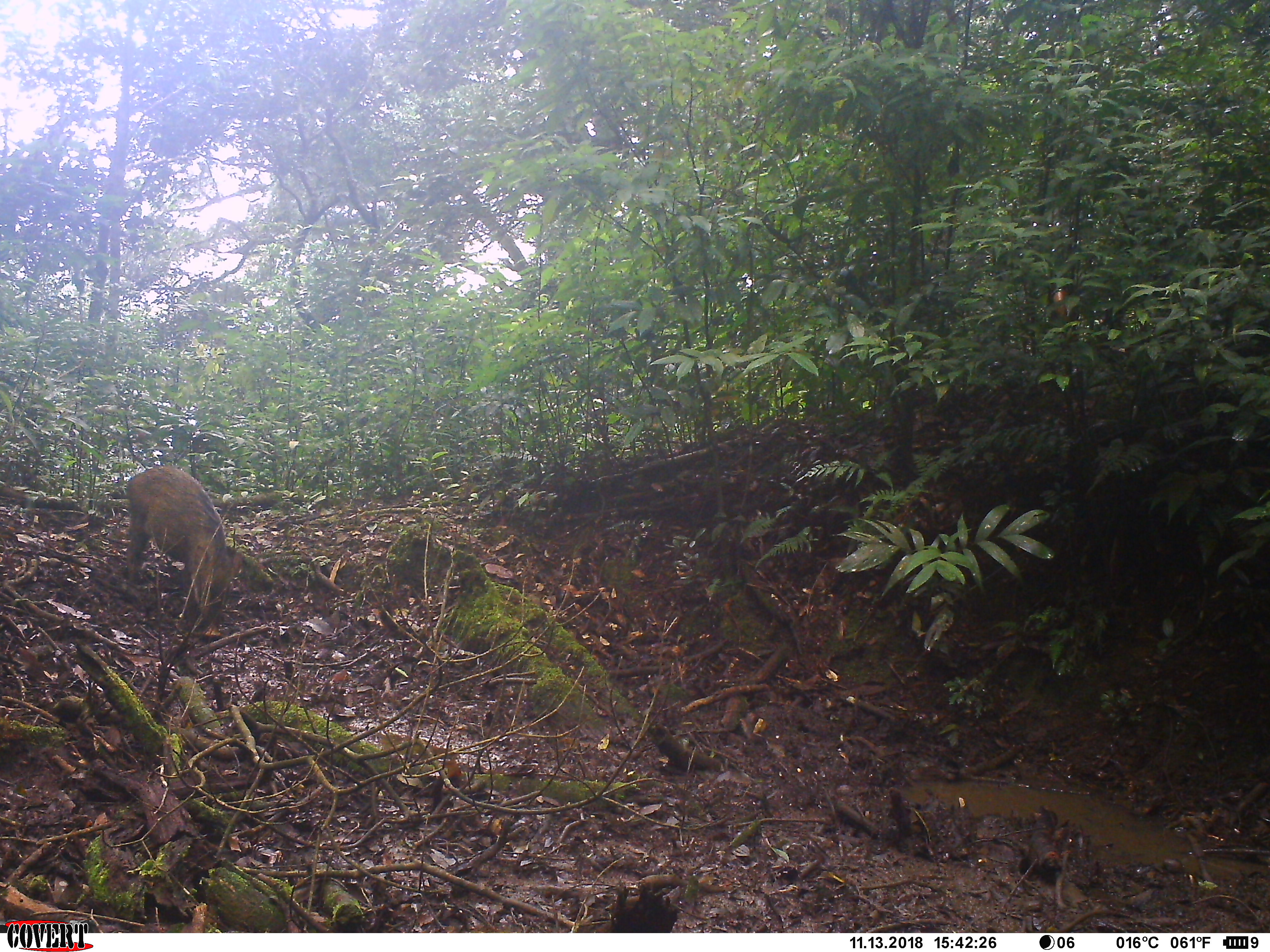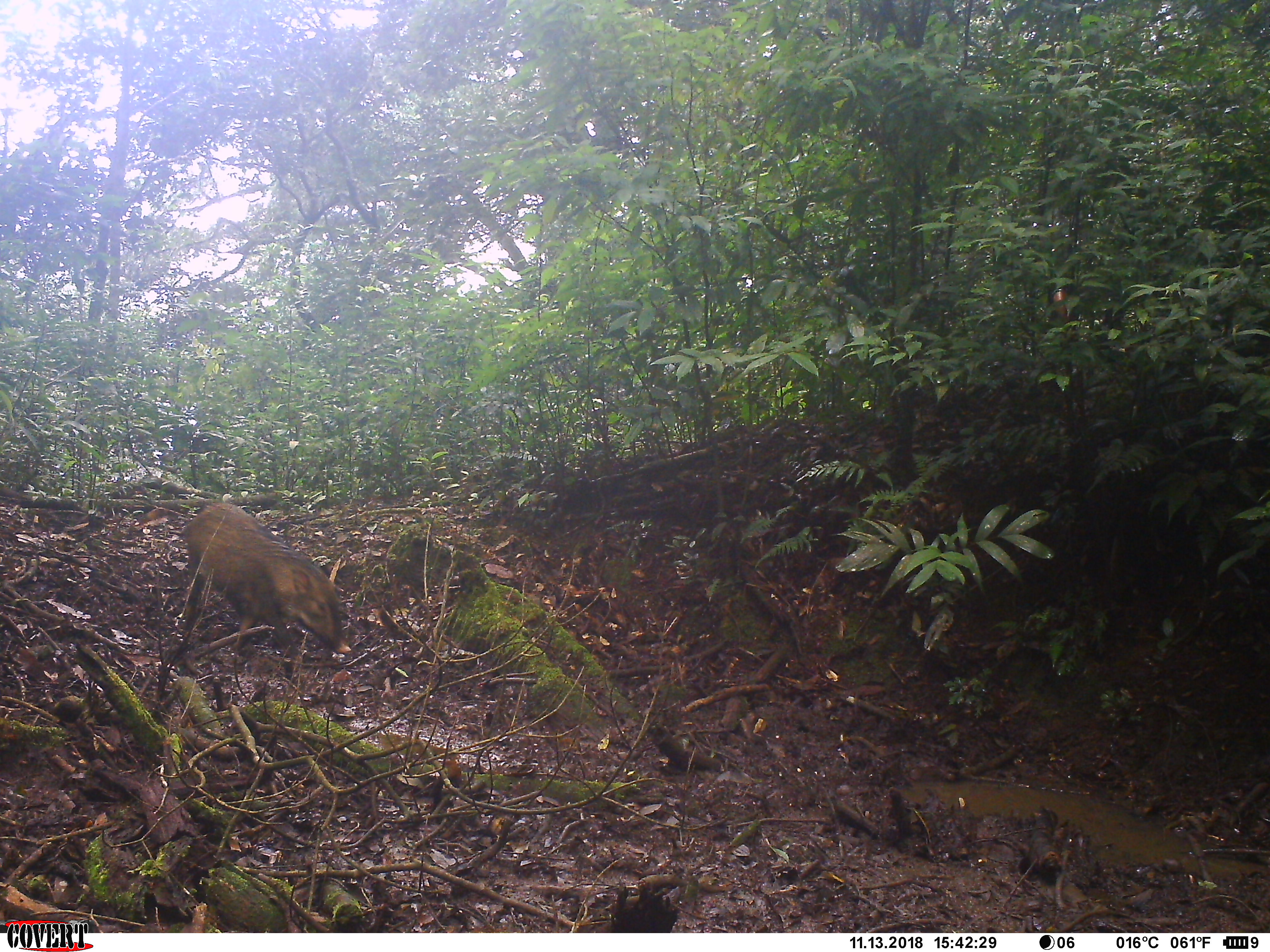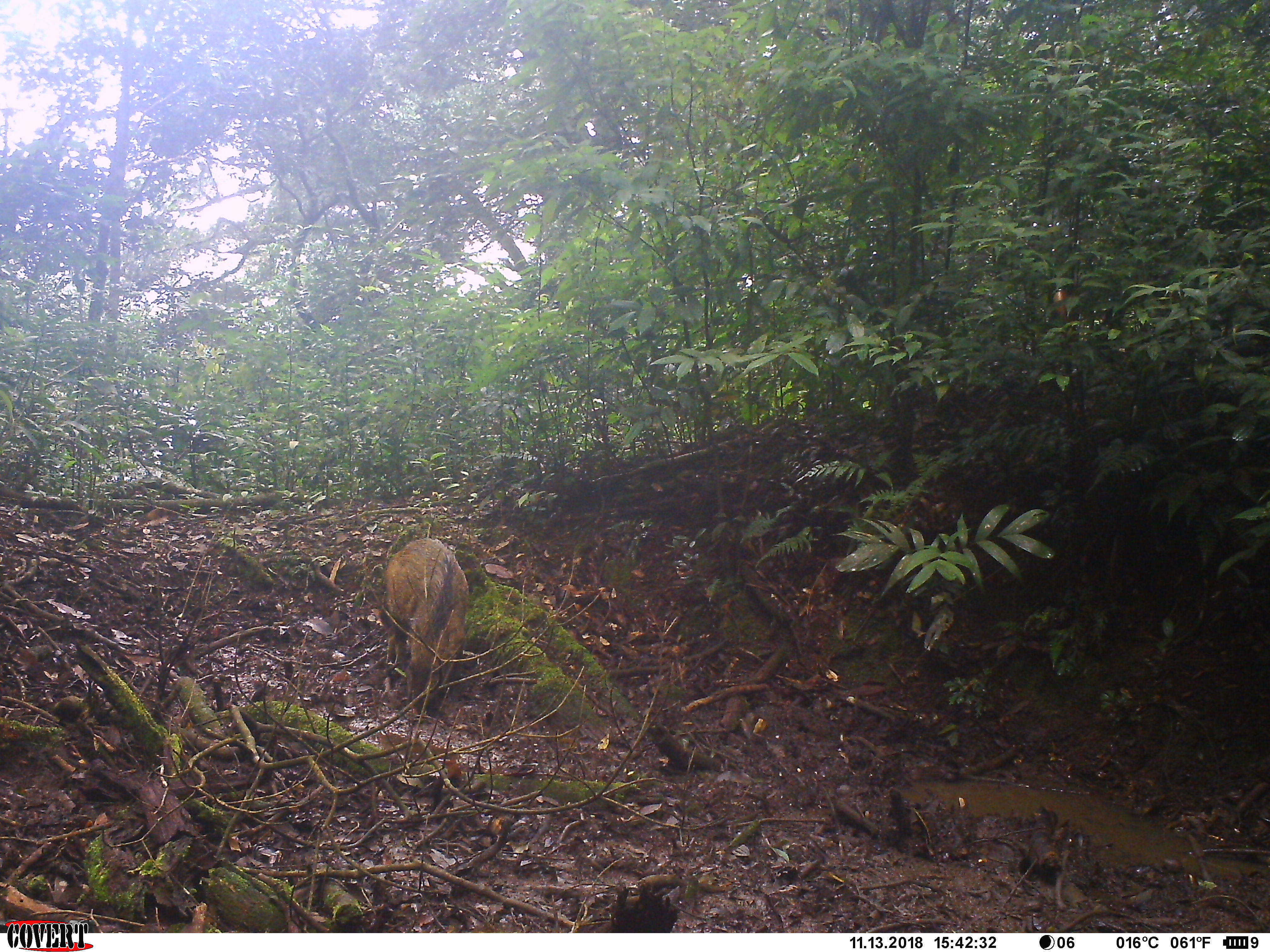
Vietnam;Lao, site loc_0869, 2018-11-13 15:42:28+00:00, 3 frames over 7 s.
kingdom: Animalia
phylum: Chordata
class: Mammalia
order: Artiodactyla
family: Suidae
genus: Sus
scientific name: Sus scrofa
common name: eurasian wild pig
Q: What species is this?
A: Eurasian wild pig (Sus scrofa).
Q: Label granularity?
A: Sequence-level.